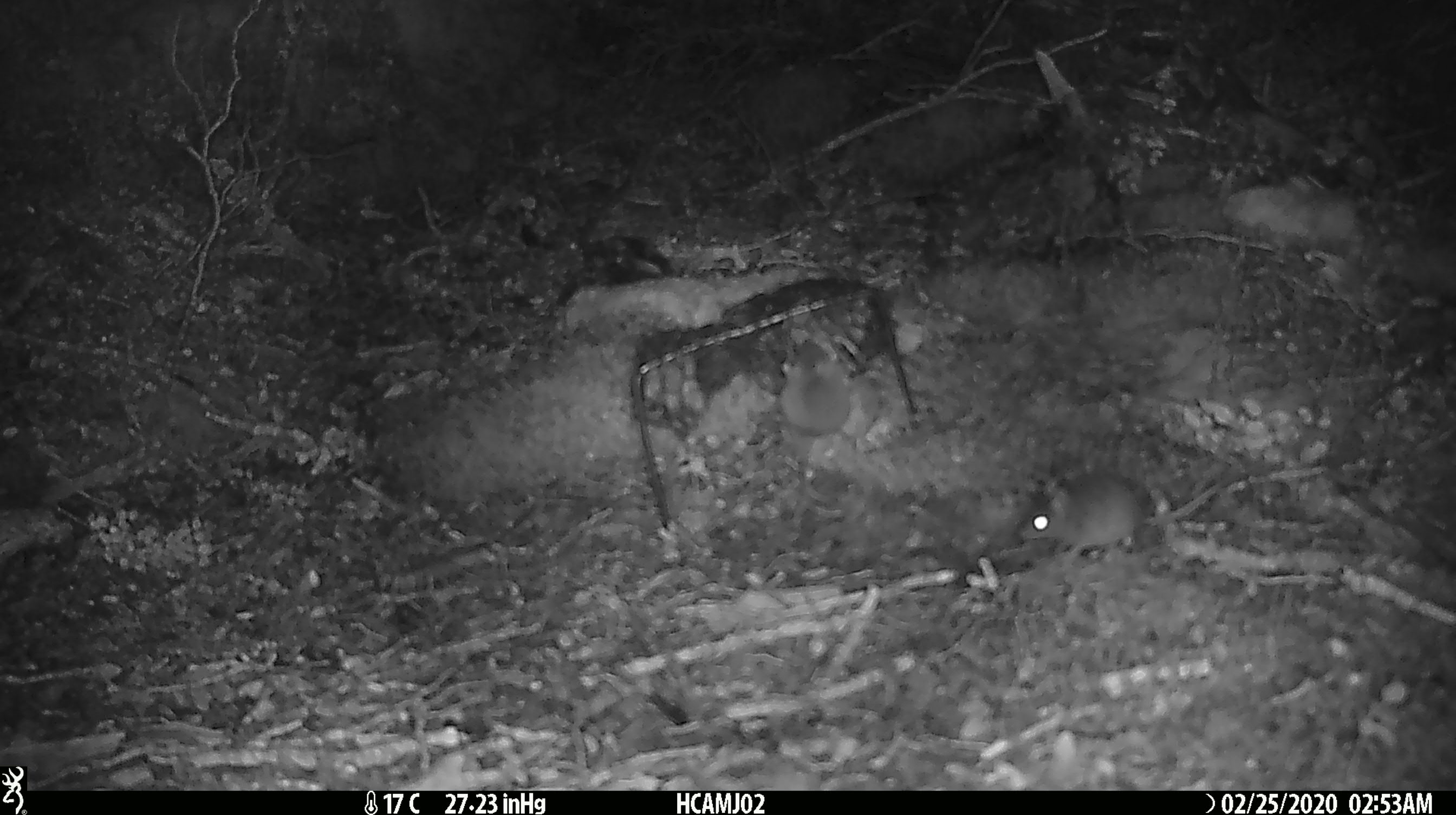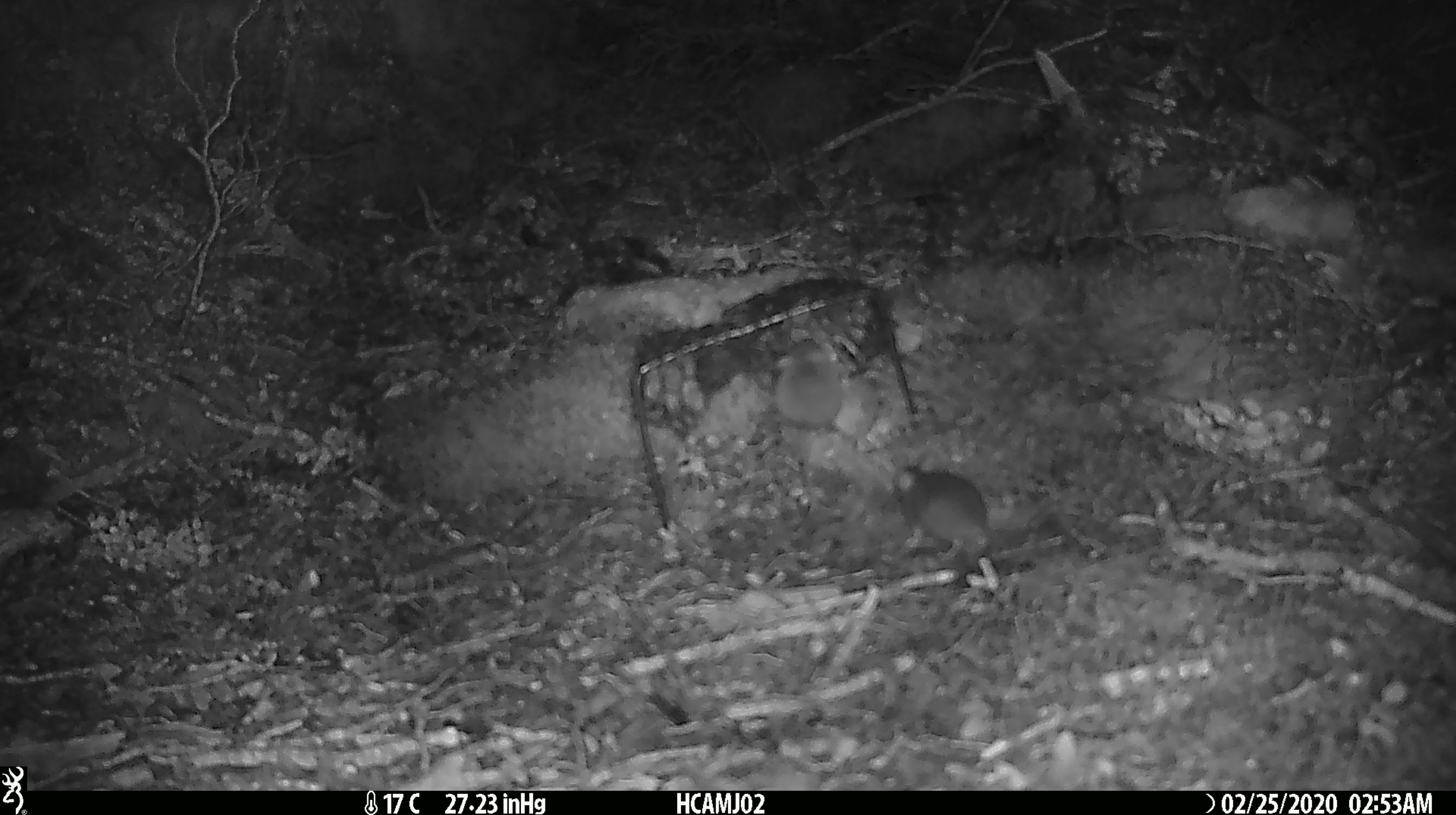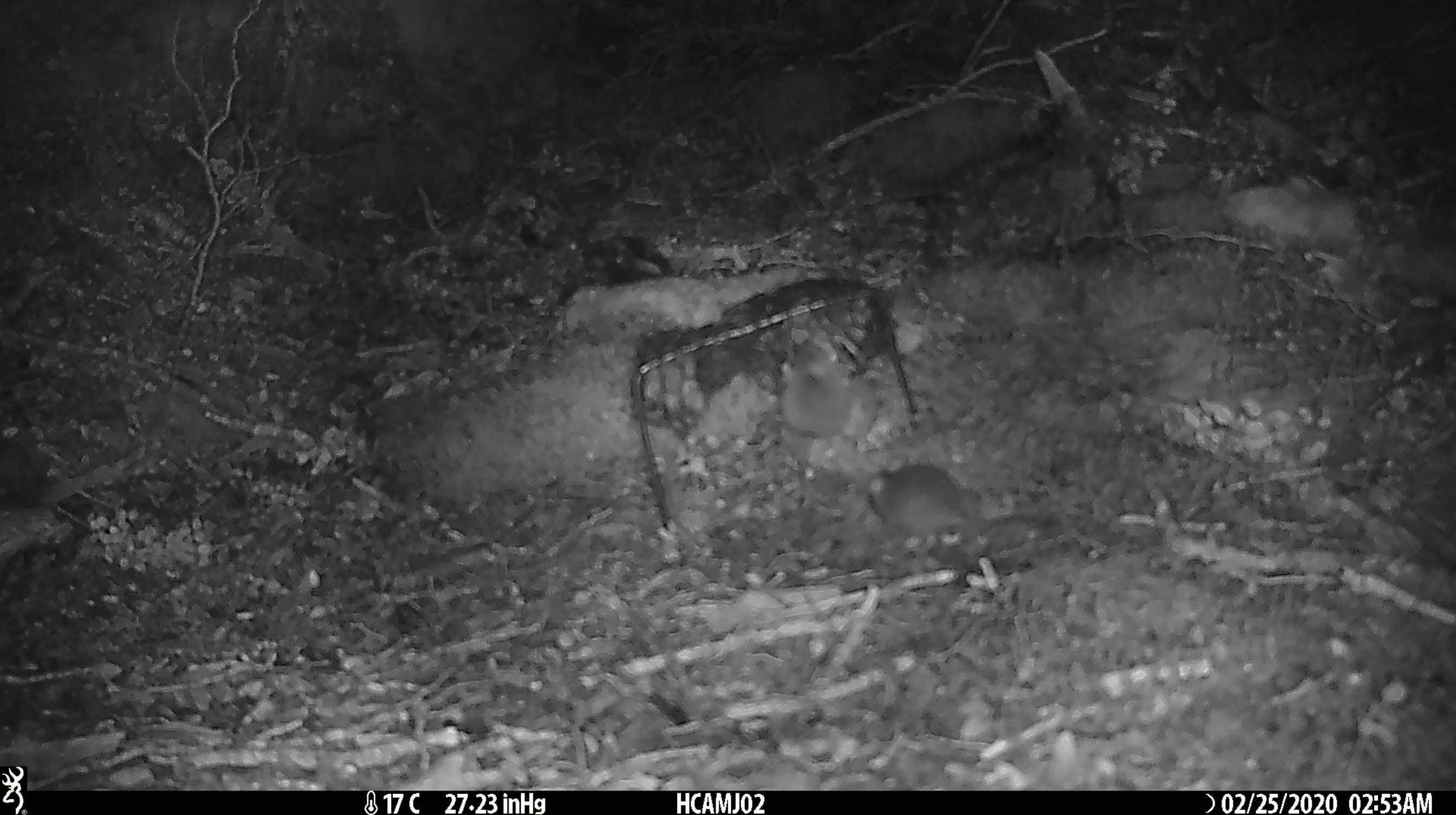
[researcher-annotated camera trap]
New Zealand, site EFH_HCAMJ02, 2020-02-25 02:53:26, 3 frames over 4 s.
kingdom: Animalia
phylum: Chordata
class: Mammalia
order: Rodentia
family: Muridae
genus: Mus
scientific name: Mus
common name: mouse